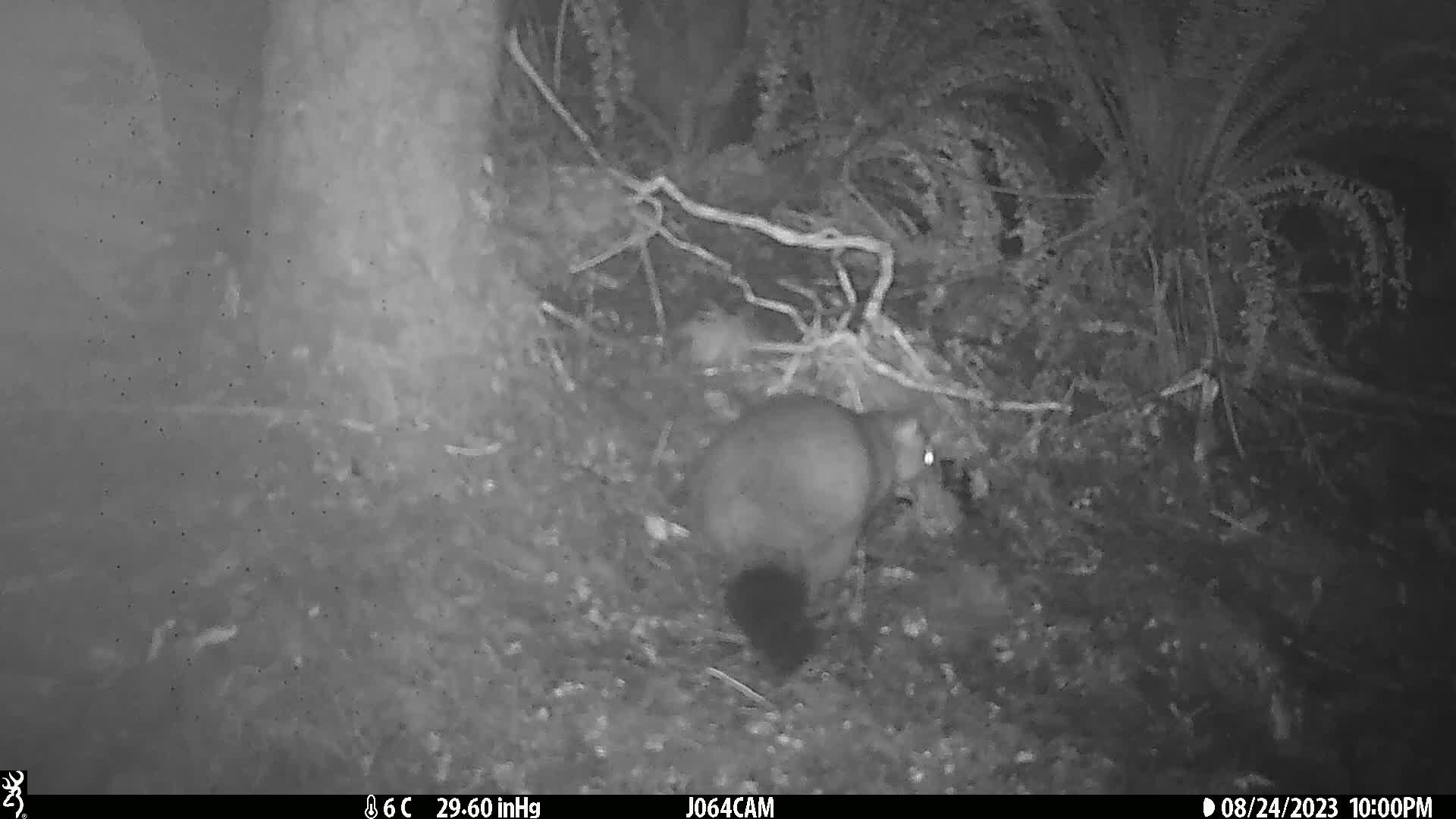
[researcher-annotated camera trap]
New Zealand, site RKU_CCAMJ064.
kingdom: Animalia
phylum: Chordata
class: Mammalia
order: Diprotodontia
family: Phalangeridae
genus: Trichosurus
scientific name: Trichosurus vulpecula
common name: common brushtail possum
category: possum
Possum (common brushtail possum) (Trichosurus vulpecula).